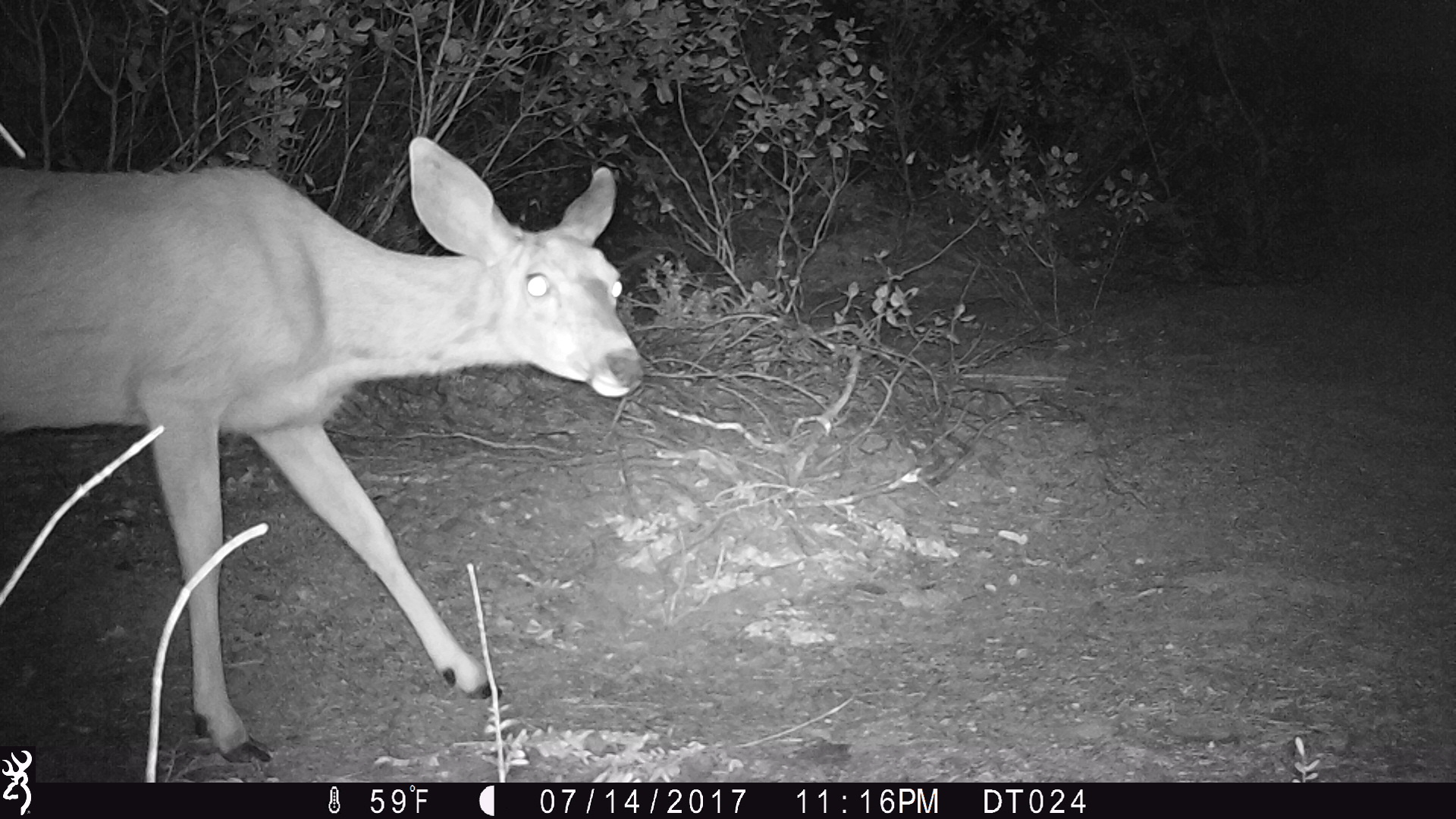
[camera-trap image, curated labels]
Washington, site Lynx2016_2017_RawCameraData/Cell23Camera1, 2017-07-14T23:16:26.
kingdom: Animalia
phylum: Chordata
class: Mammalia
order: Artiodactyla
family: Cervidae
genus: Odocoileus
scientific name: Odocoileus hemionus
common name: mule deer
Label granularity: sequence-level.